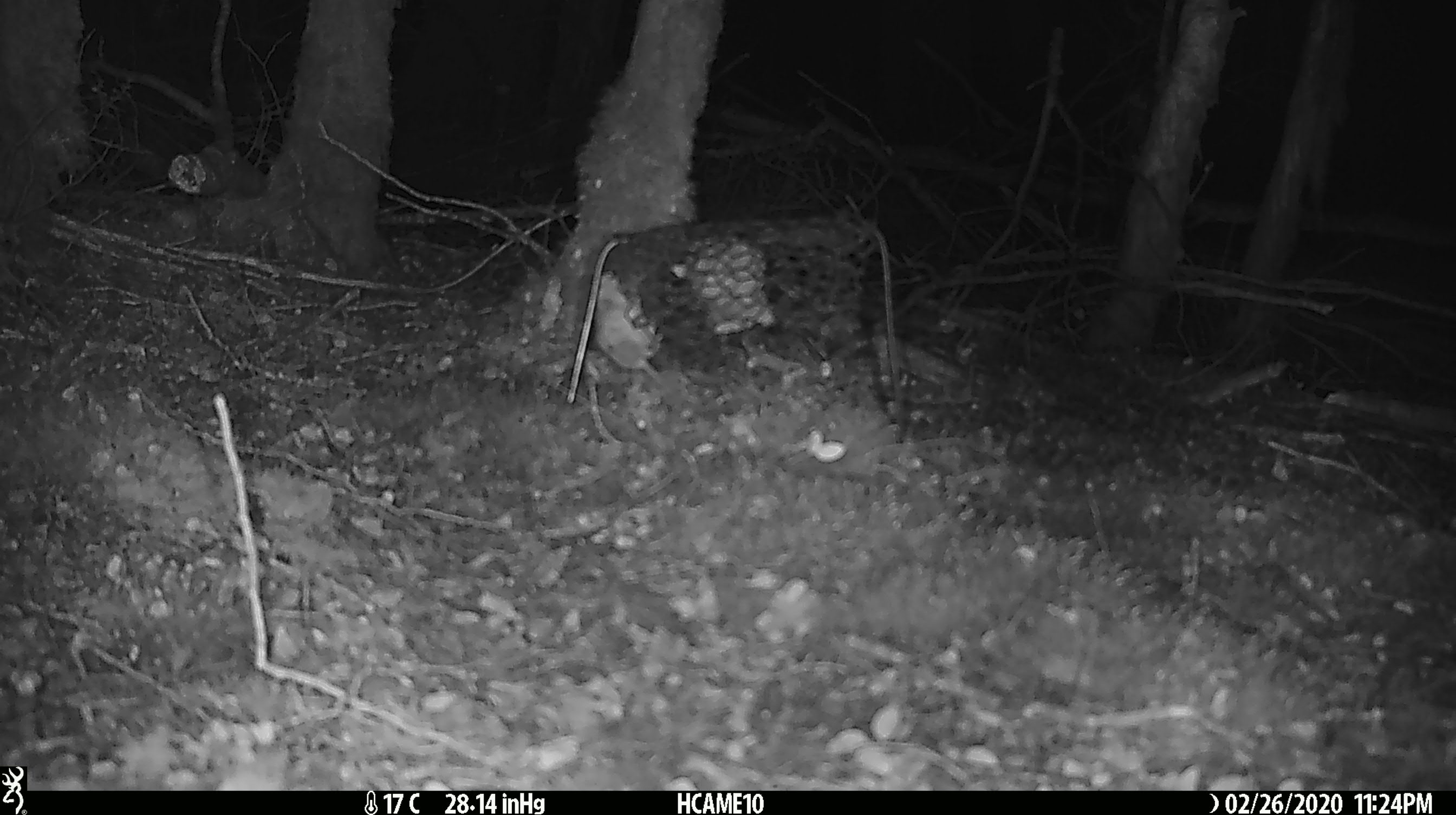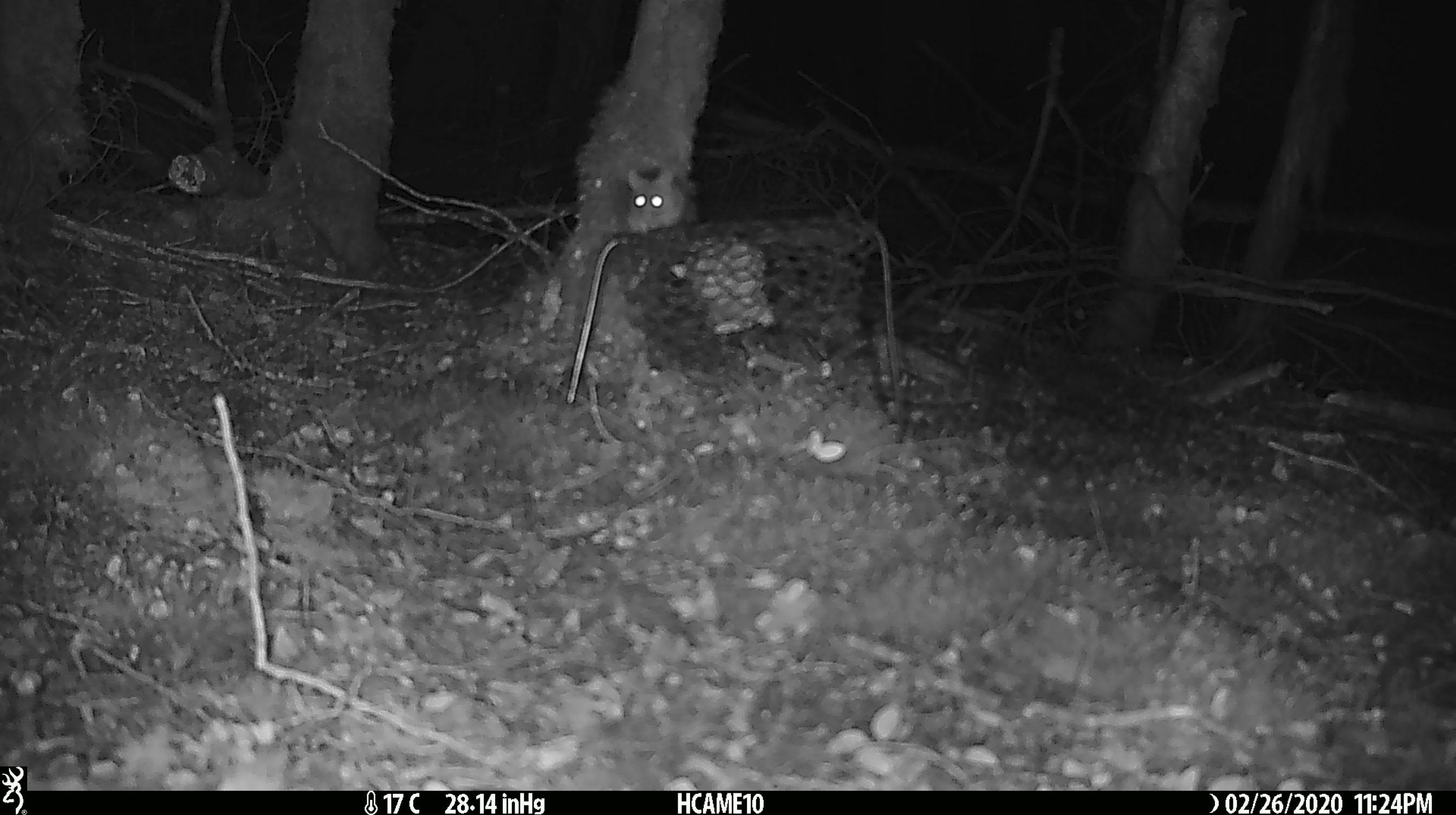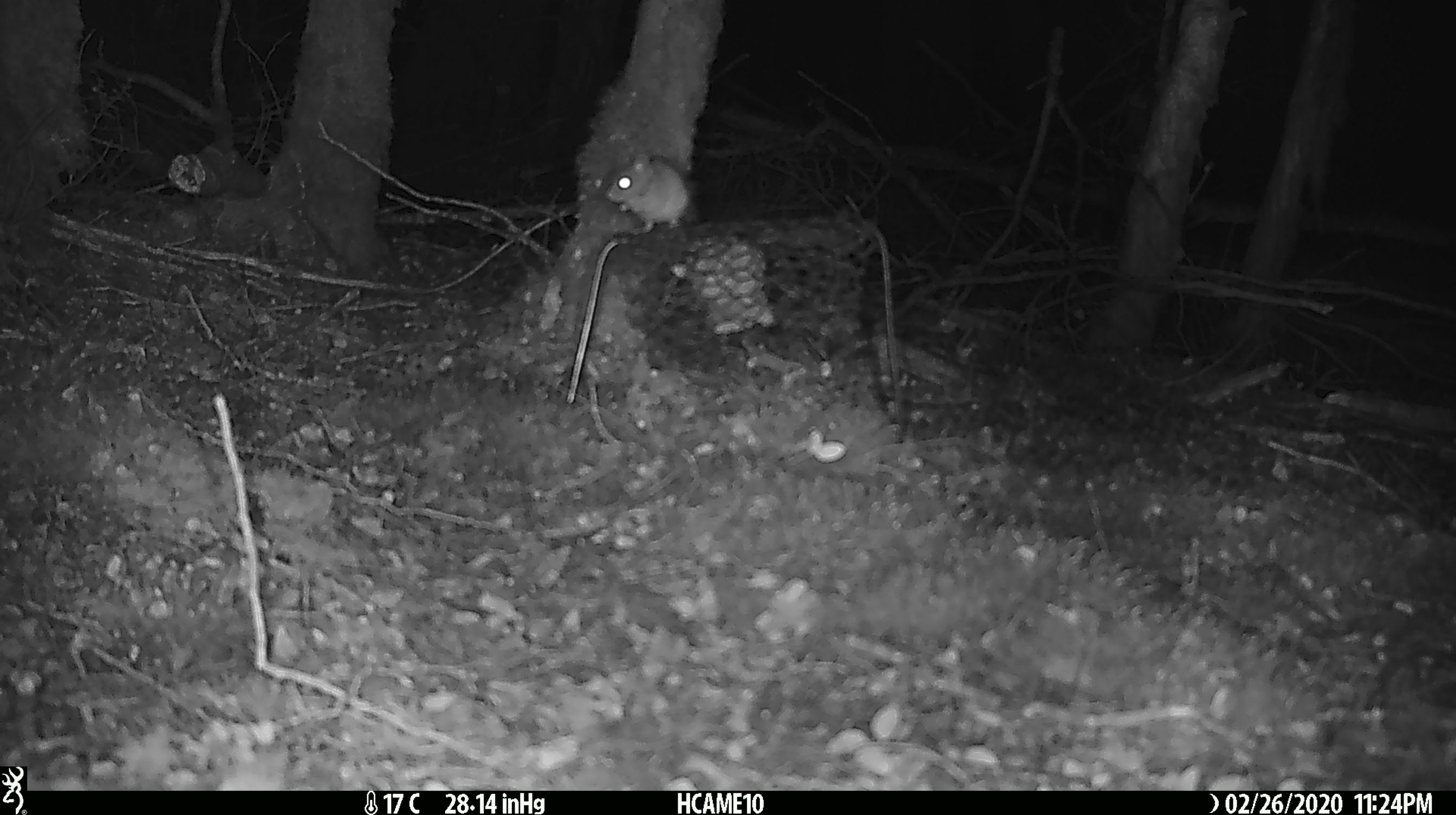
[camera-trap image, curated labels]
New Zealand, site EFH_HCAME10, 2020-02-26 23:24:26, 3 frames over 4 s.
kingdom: Animalia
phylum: Chordata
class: Mammalia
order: Rodentia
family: Muridae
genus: Mus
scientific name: Mus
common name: mouse